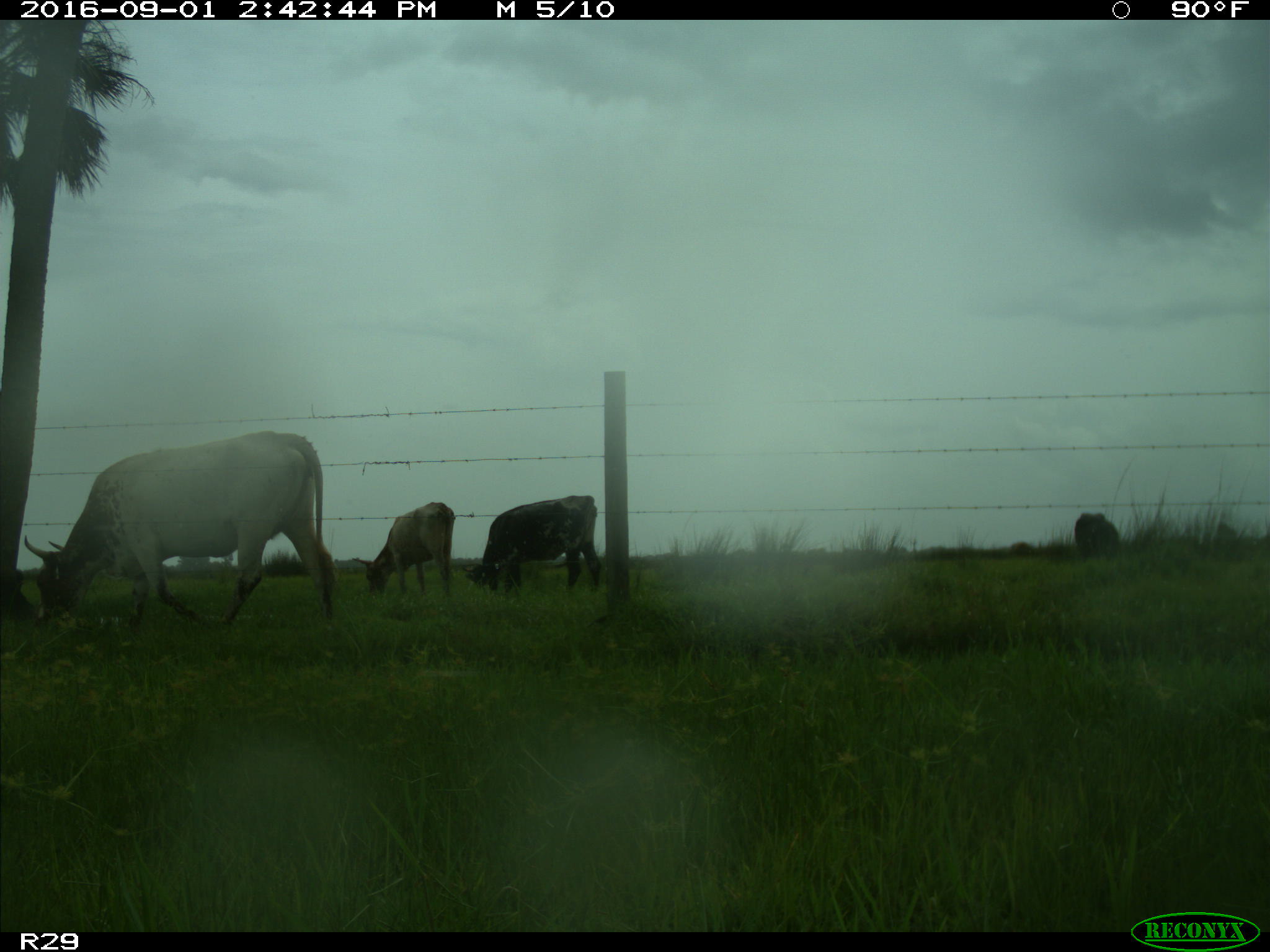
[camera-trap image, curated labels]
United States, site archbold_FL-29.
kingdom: Animalia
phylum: Chordata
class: Mammalia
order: Artiodactyla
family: Bovidae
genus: Bos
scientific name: Bos taurus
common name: domestic cow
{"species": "Bos taurus (domestic cow)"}